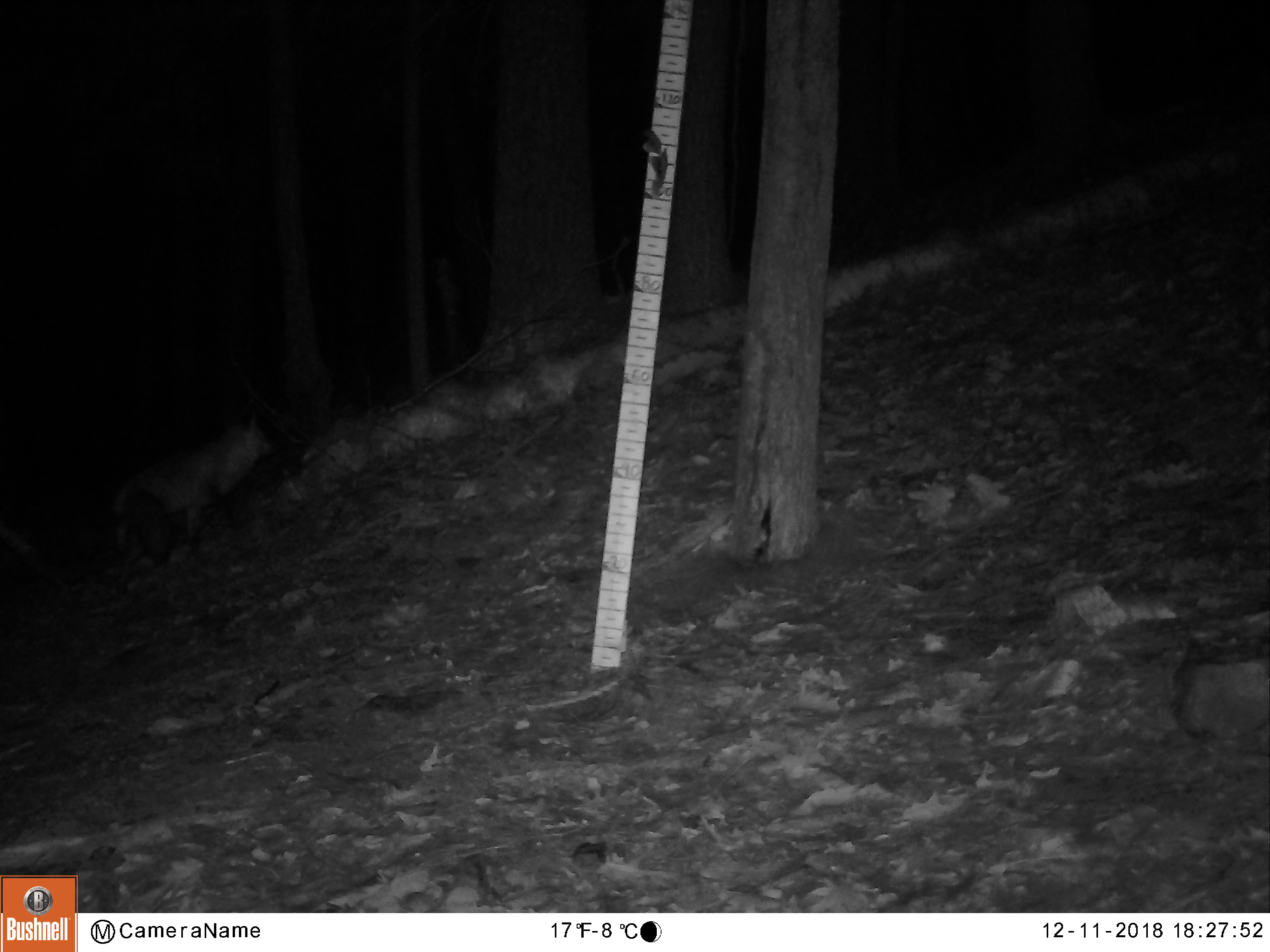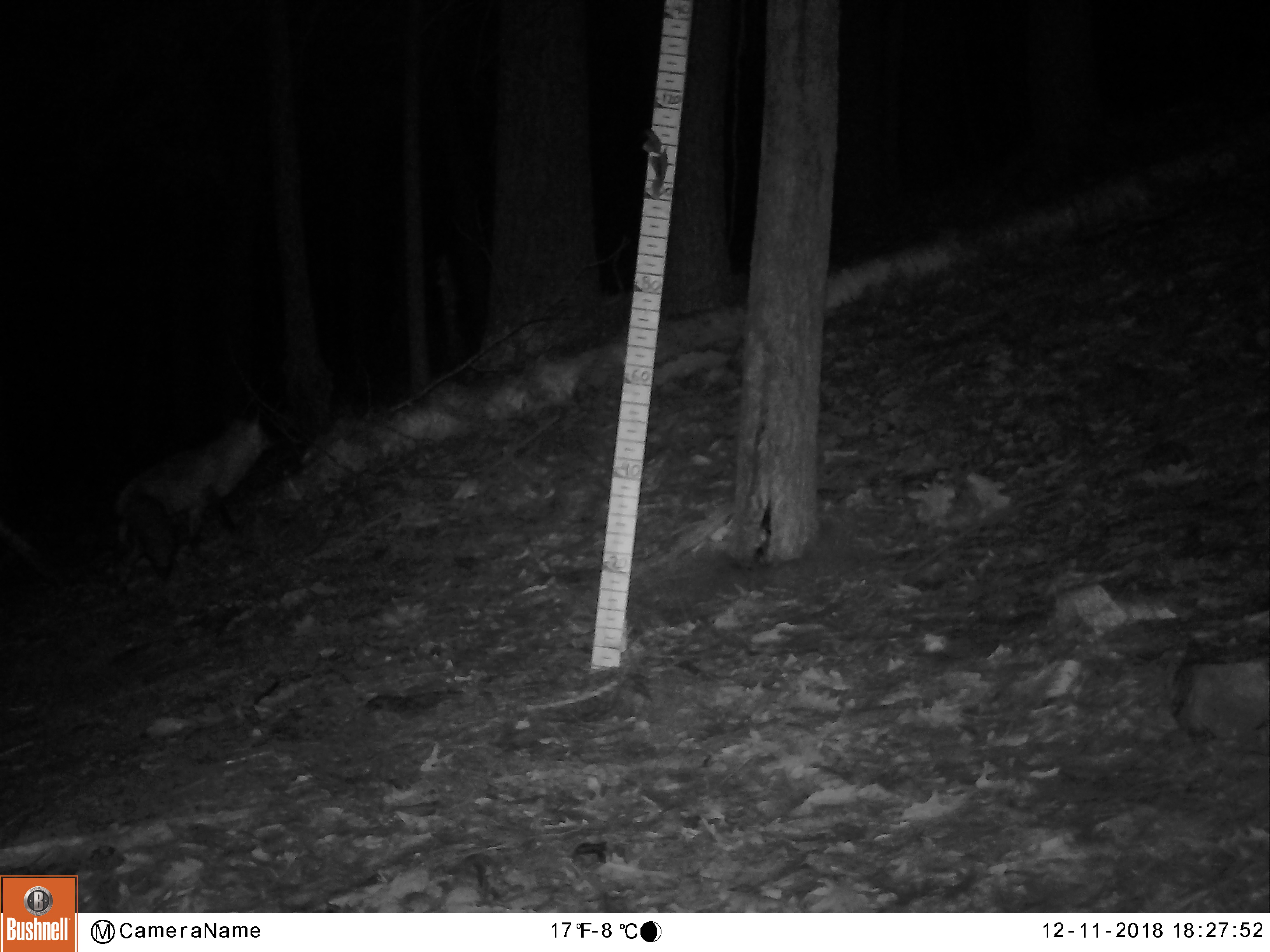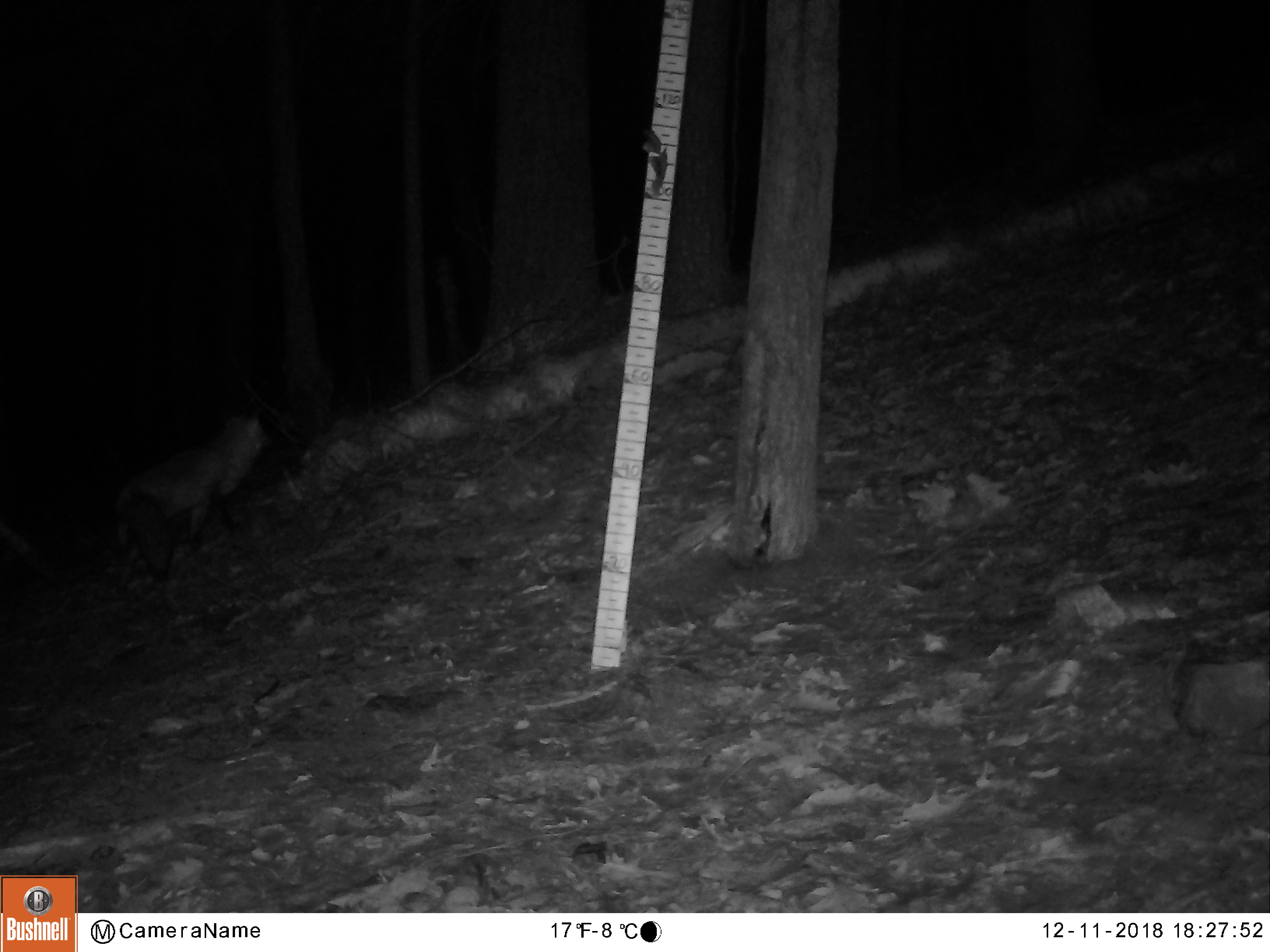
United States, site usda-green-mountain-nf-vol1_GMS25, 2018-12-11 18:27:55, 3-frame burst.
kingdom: Animalia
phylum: Chordata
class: Mammalia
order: Carnivora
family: Canidae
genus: Vulpes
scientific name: Vulpes vulpes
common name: red fox